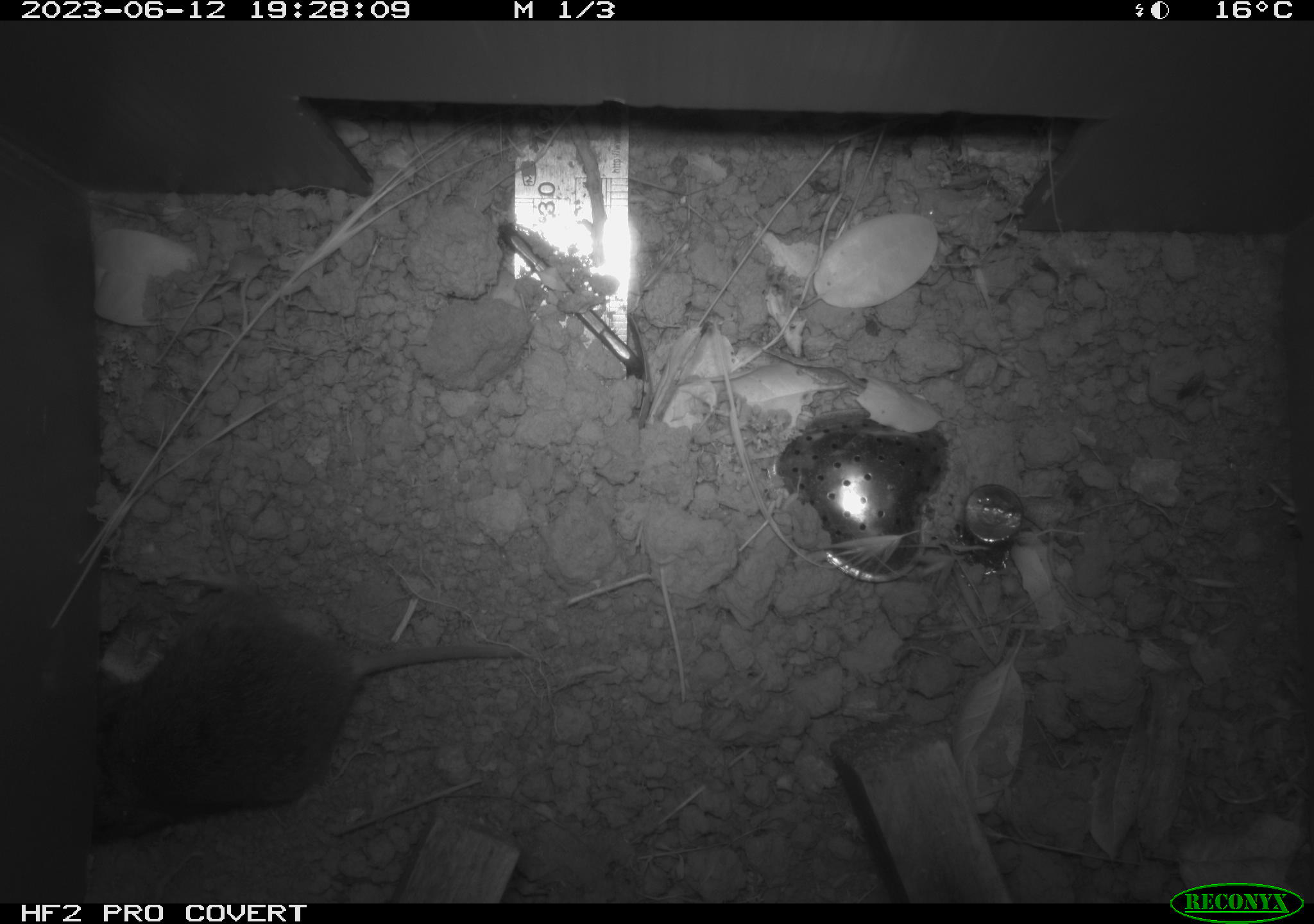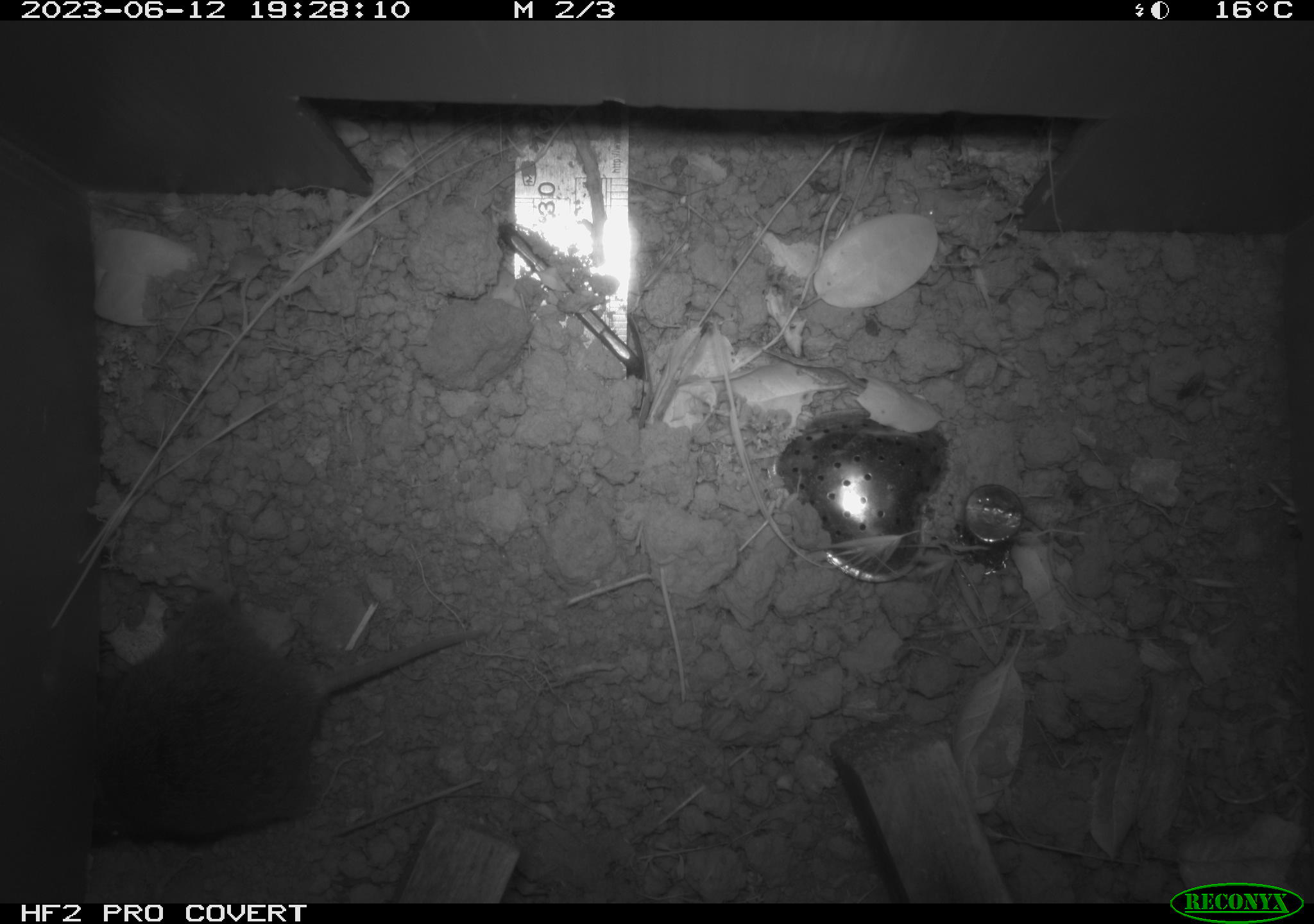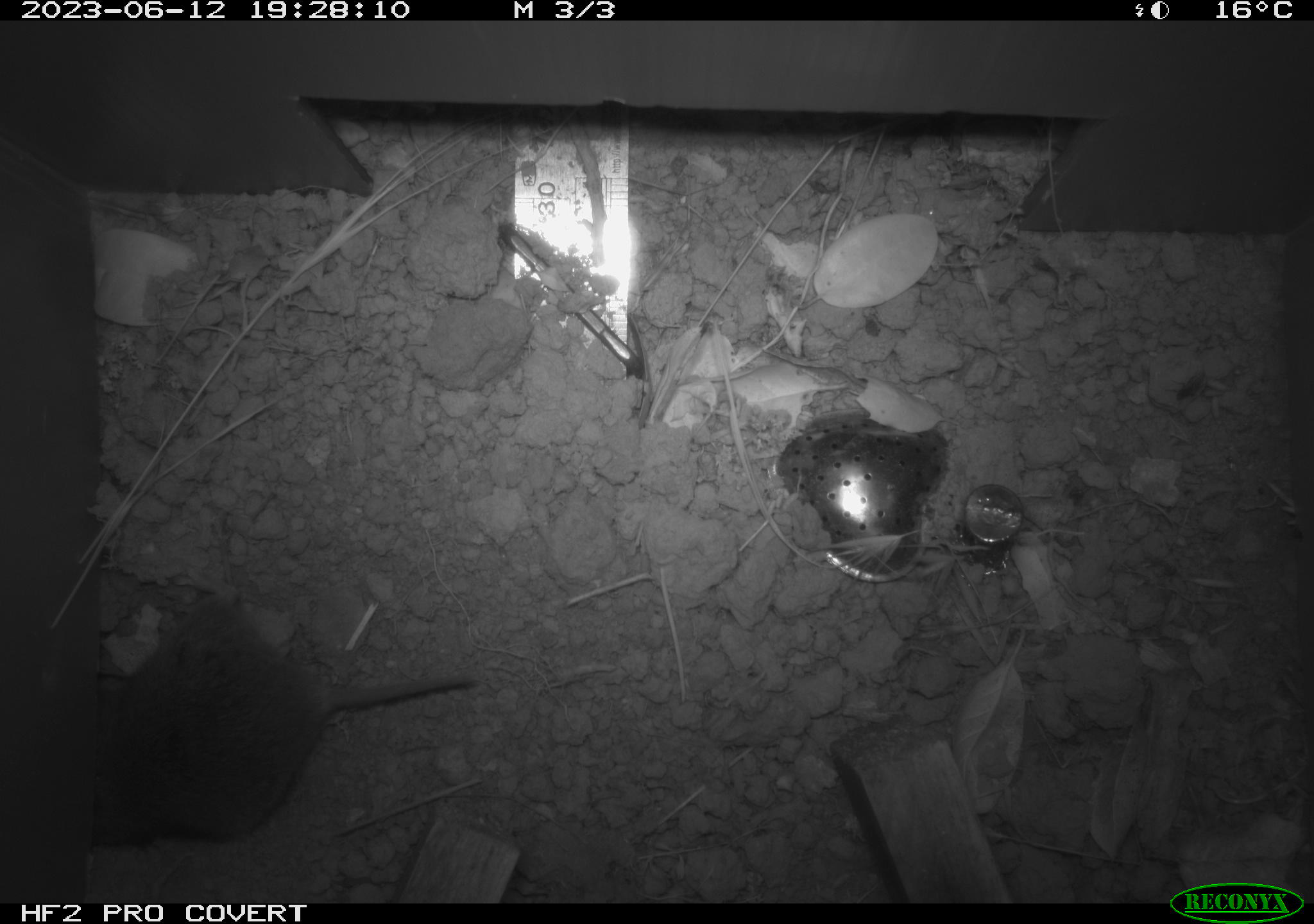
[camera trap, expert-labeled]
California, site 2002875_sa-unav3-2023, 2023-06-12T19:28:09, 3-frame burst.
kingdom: Animalia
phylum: Chordata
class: Mammalia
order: Rodentia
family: Cricetidae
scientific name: Arvicolinae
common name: voles, lemmings, and muskrats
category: arvicolinae subfamily